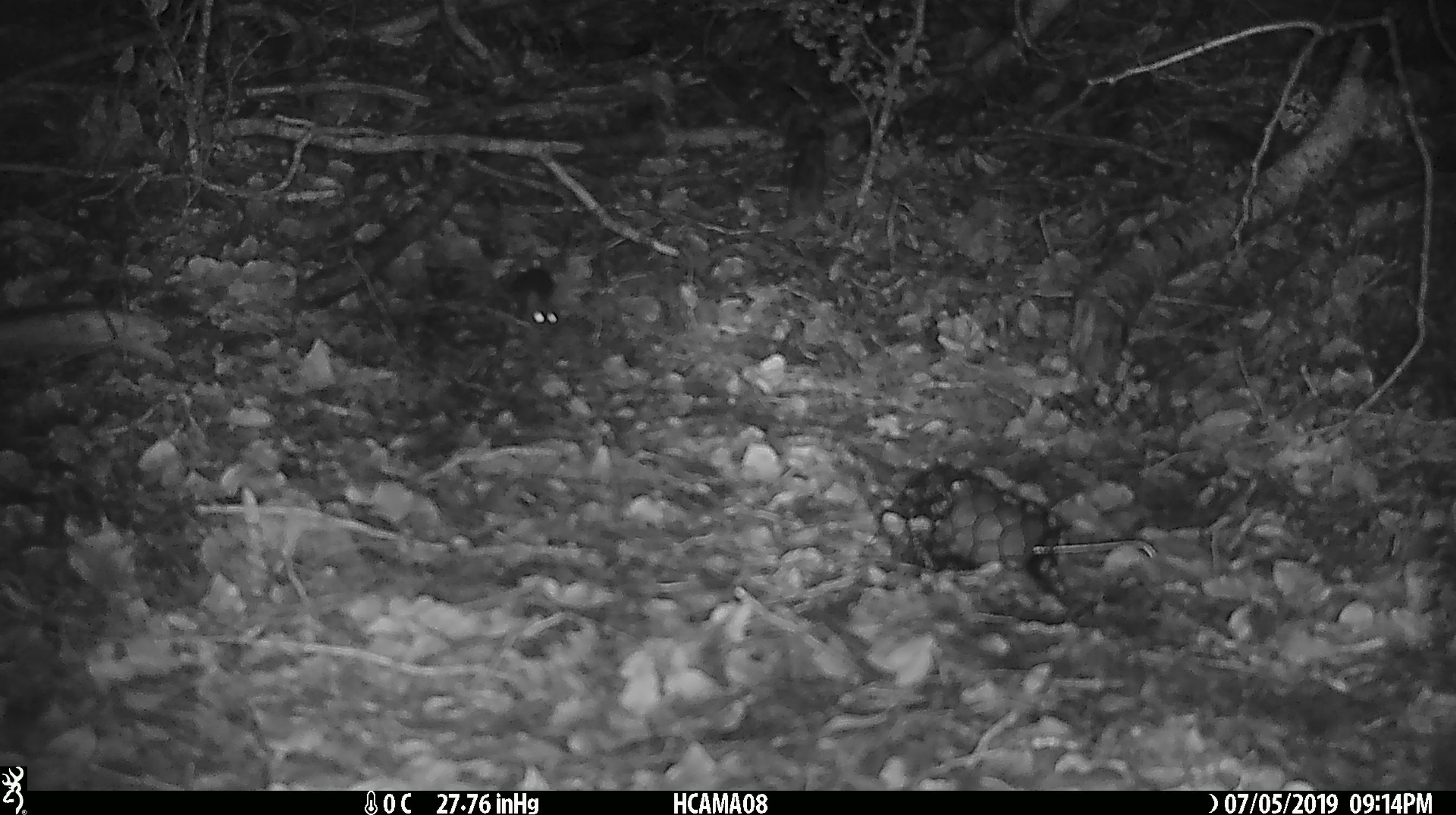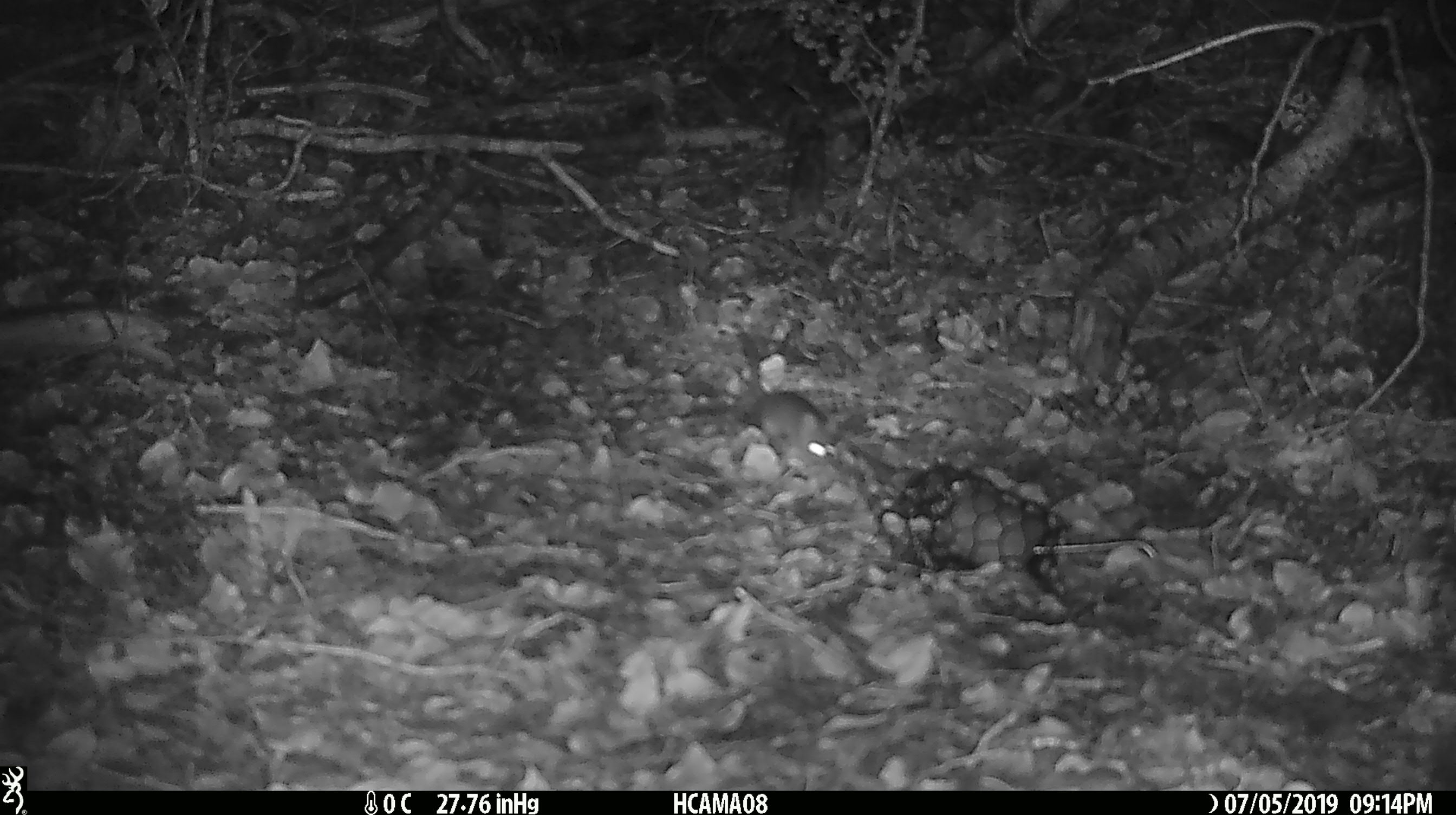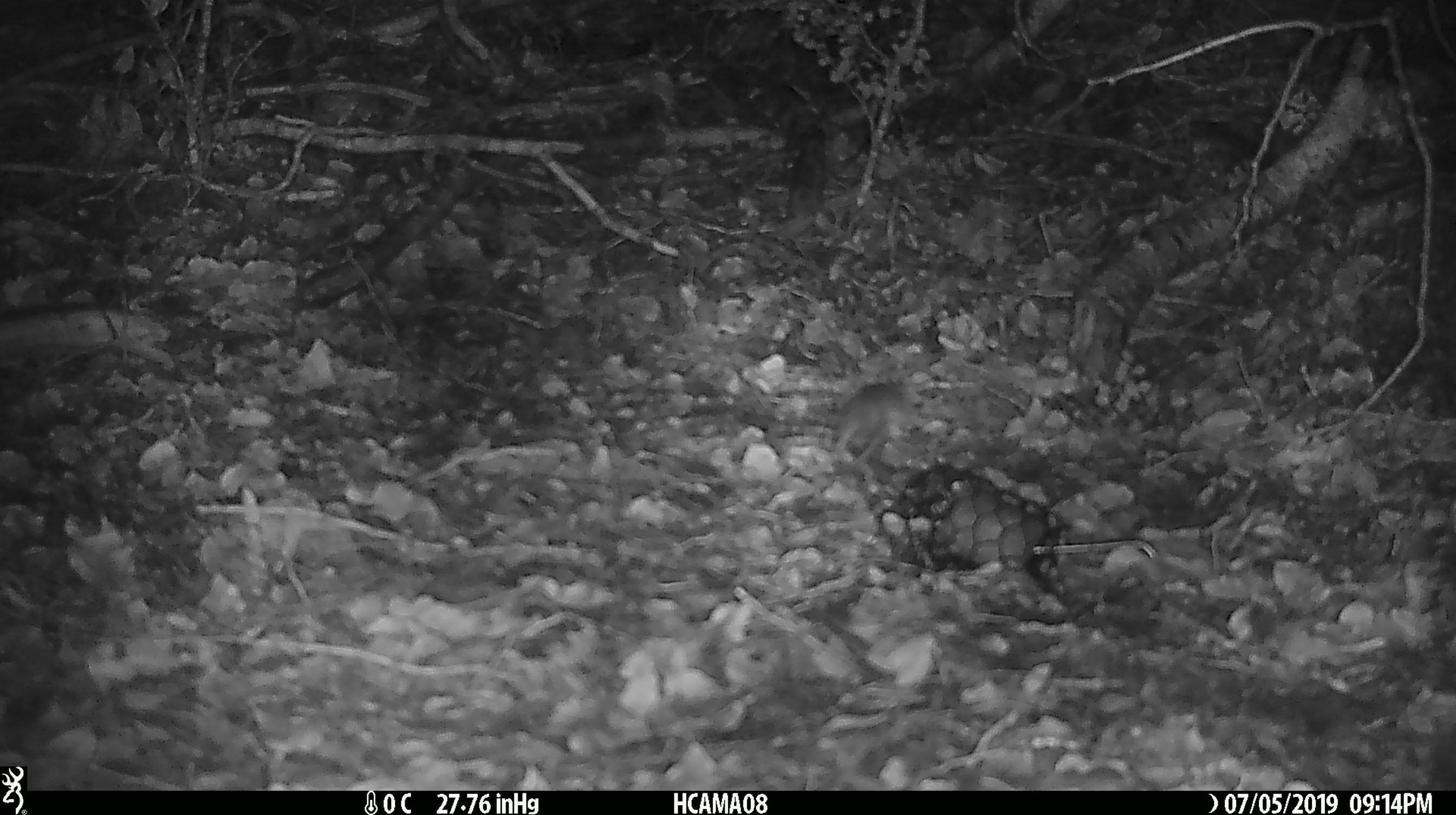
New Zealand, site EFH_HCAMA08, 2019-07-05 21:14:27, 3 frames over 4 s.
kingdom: Animalia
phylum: Chordata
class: Mammalia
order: Rodentia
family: Muridae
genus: Mus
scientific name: Mus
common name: mouse